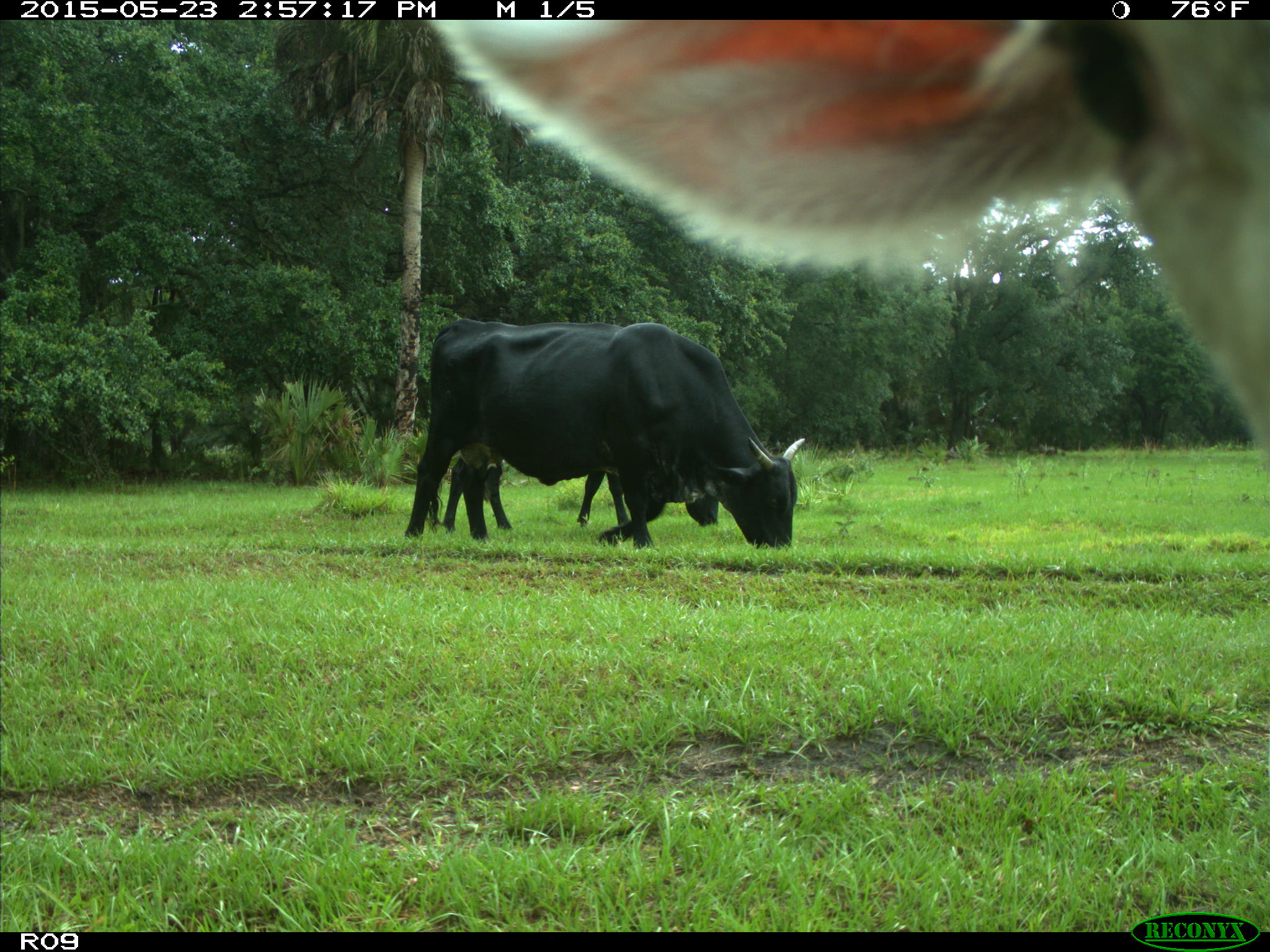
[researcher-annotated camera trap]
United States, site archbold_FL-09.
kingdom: Animalia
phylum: Chordata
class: Mammalia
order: Artiodactyla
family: Bovidae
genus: Bos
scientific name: Bos taurus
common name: domestic cow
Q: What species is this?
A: Bos taurus (domestic cow).